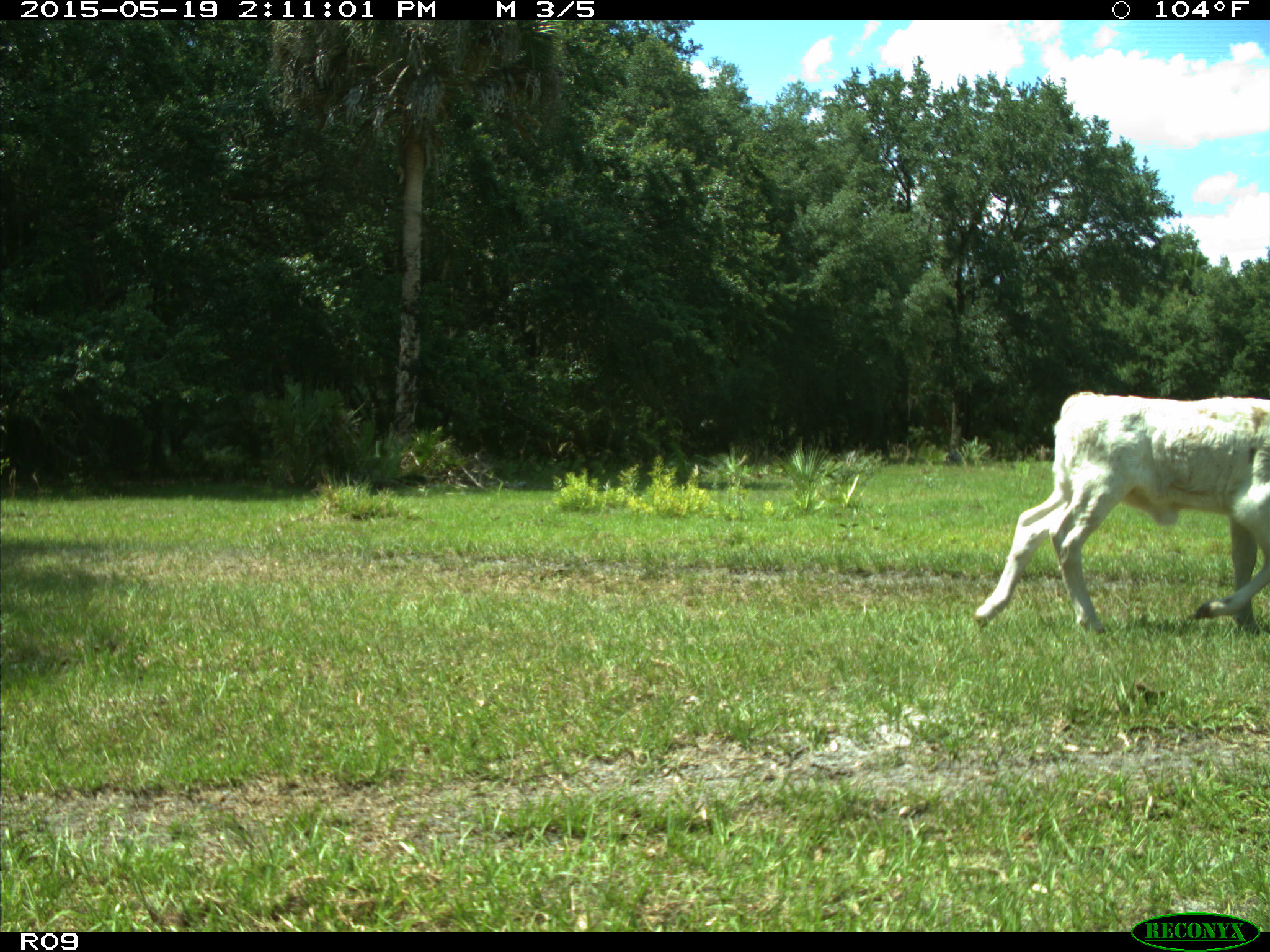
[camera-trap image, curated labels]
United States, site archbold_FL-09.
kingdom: Animalia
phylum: Chordata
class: Mammalia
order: Artiodactyla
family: Bovidae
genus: Bos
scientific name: Bos taurus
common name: domestic cow